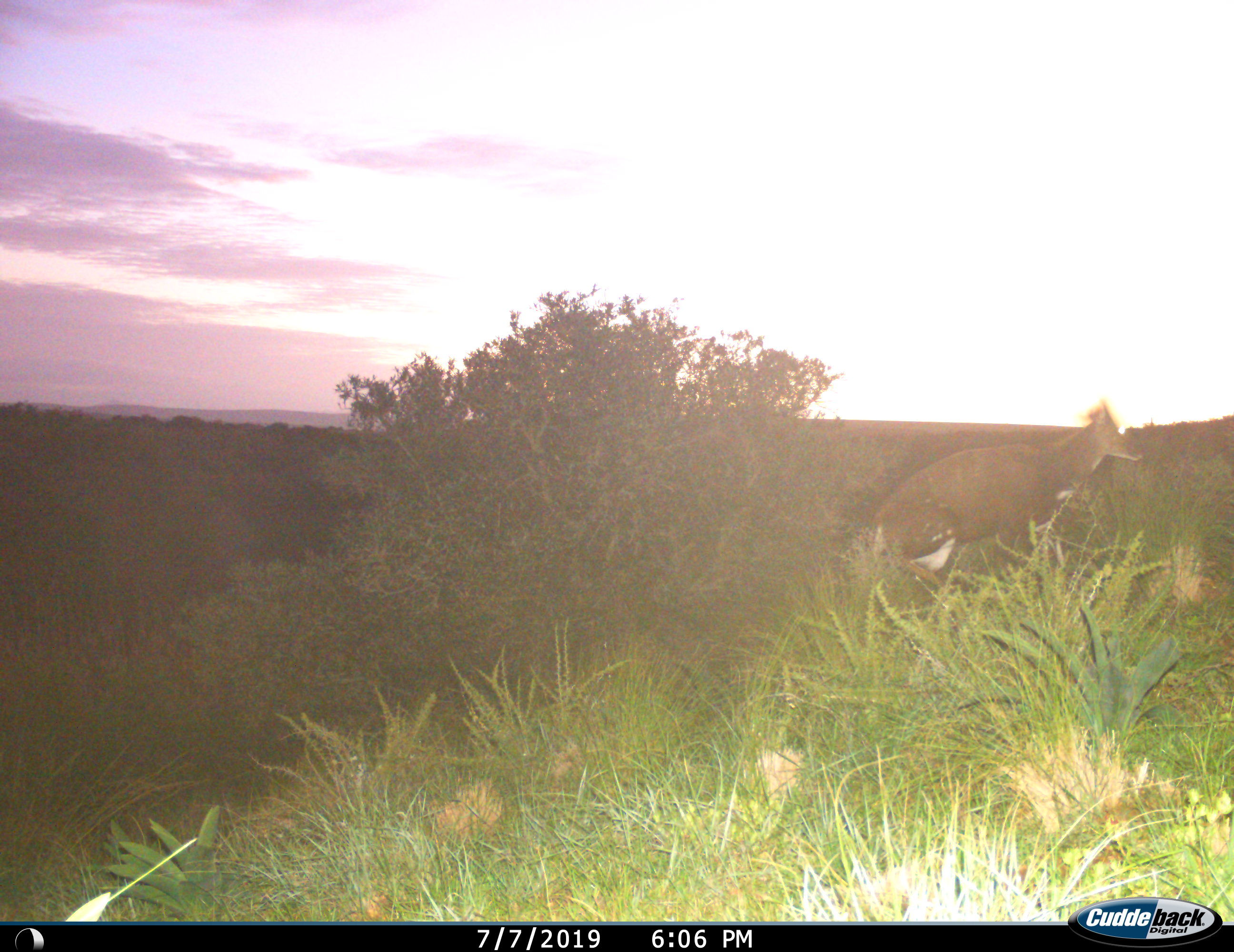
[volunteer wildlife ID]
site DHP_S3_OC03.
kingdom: Animalia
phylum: Chordata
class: Mammalia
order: Artiodactyla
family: Bovidae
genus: Tragelaphus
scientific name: Tragelaphus scriptus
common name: bushbuck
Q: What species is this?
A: Bushbuck (Tragelaphus scriptus).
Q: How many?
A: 1.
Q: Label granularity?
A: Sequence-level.